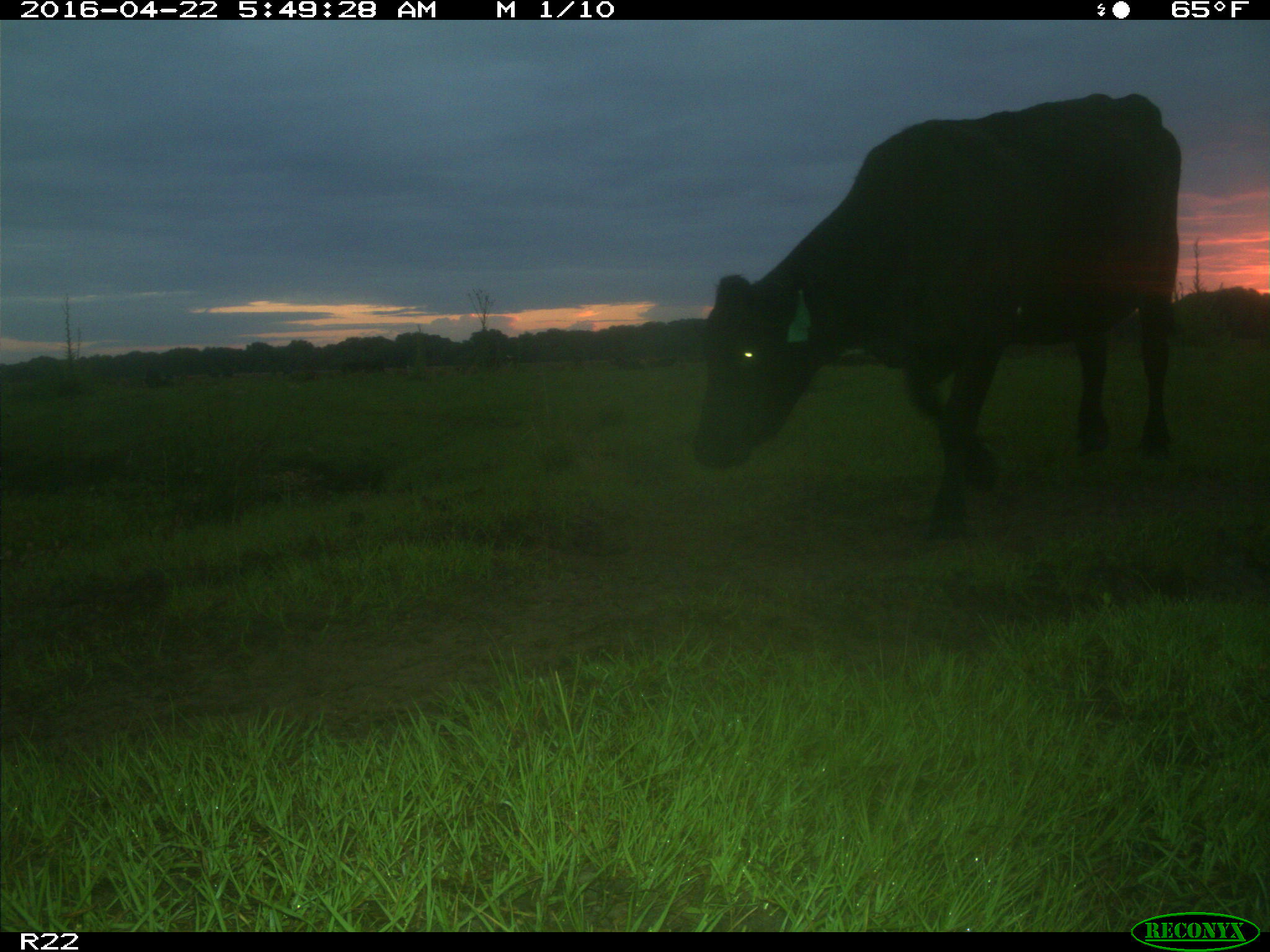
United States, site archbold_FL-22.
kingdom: Animalia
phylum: Chordata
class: Mammalia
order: Artiodactyla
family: Bovidae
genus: Bos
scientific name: Bos taurus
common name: domestic cow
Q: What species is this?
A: Bos taurus (domestic cow).